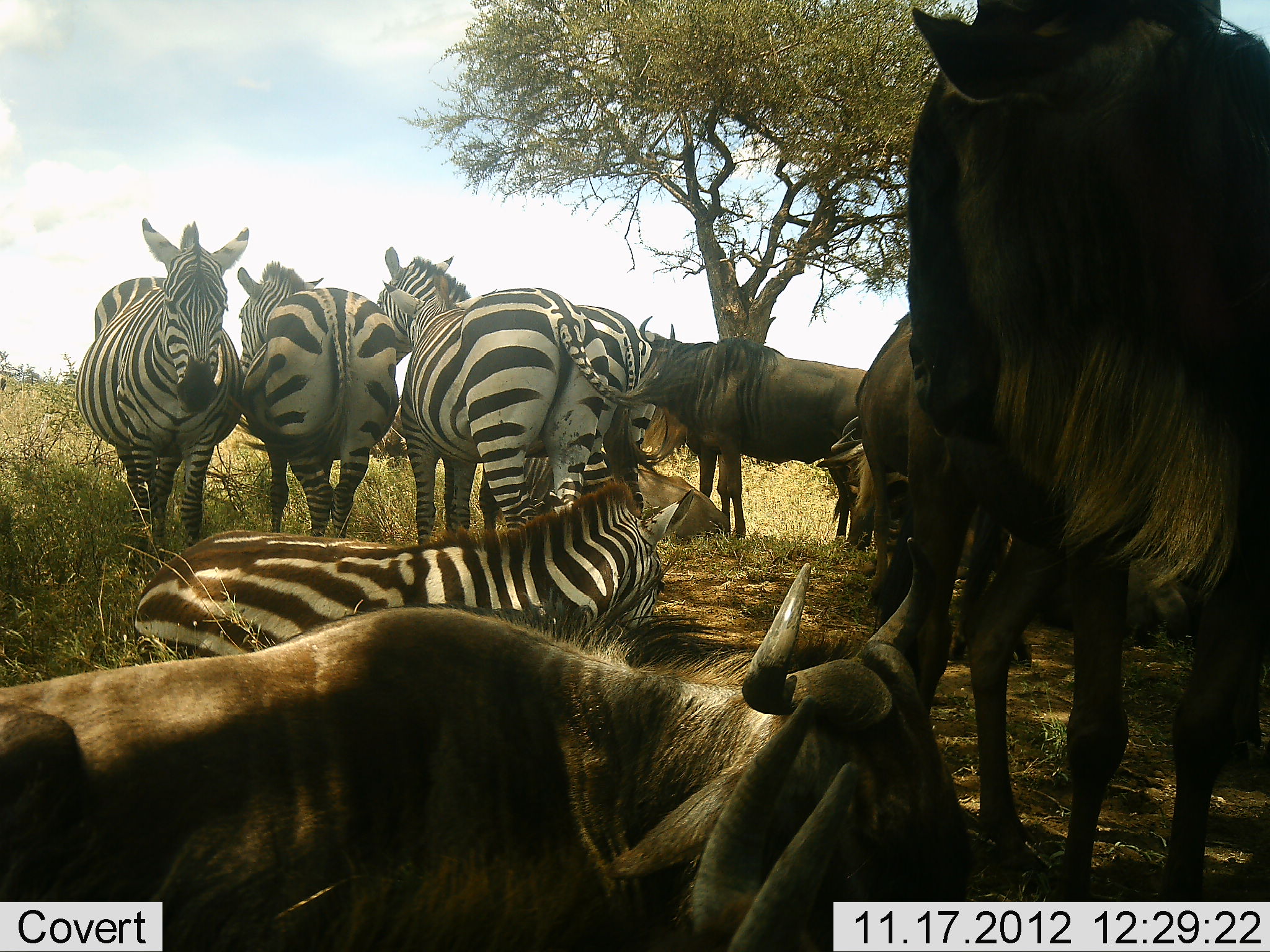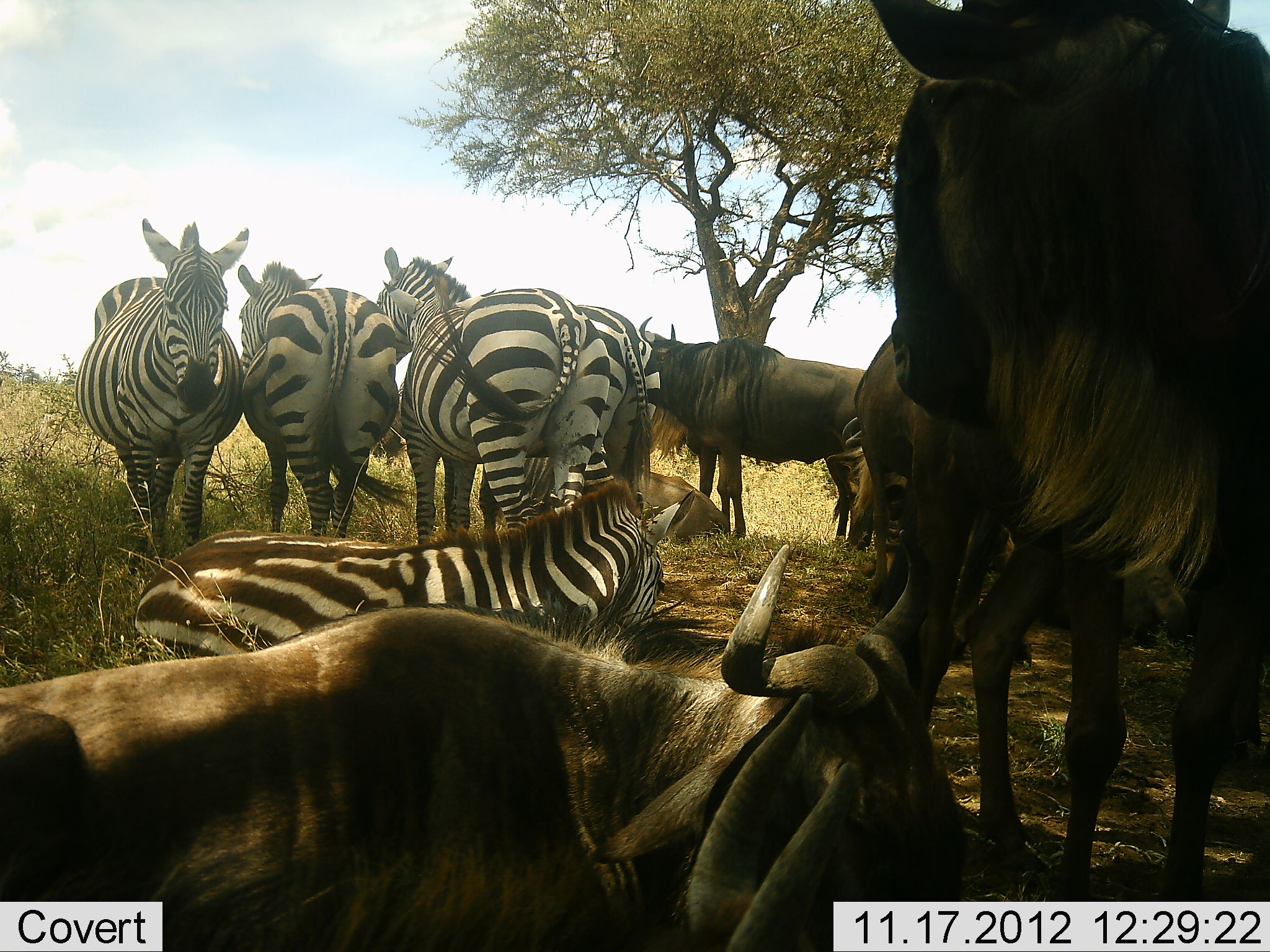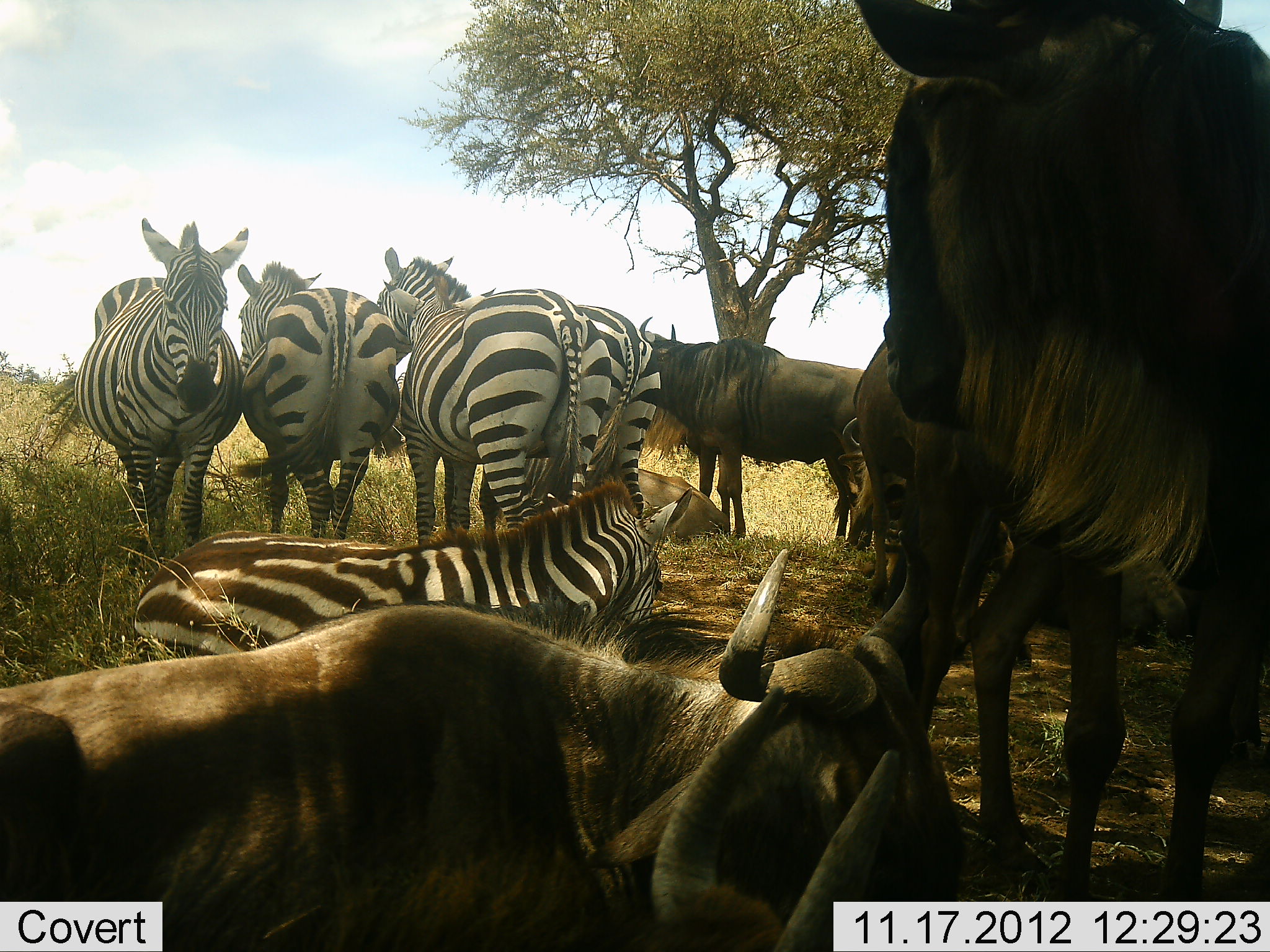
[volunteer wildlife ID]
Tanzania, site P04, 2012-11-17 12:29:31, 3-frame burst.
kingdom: Animalia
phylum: Chordata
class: Mammalia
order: Artiodactyla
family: Bovidae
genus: Connochaetes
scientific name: Connochaetes taurinus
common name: blue wildebeest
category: wildebeest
Wildebeest (blue wildebeest) (Connochaetes taurinus), count 5. Behavior (volunteer vote fractions): standing 70%, resting 100%, moving 0%, interacting 0%. Young present (vote fraction): 10%. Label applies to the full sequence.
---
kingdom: Animalia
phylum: Chordata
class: Mammalia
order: Perissodactyla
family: Equidae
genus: Equus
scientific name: Equus quagga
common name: plains zebra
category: zebra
Zebra (plains zebra) (Equus quagga), count 5. Behavior (volunteer vote fractions): standing 80%, resting 80%, moving 0%, interacting 0%. Young present (vote fraction): 0%. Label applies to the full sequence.